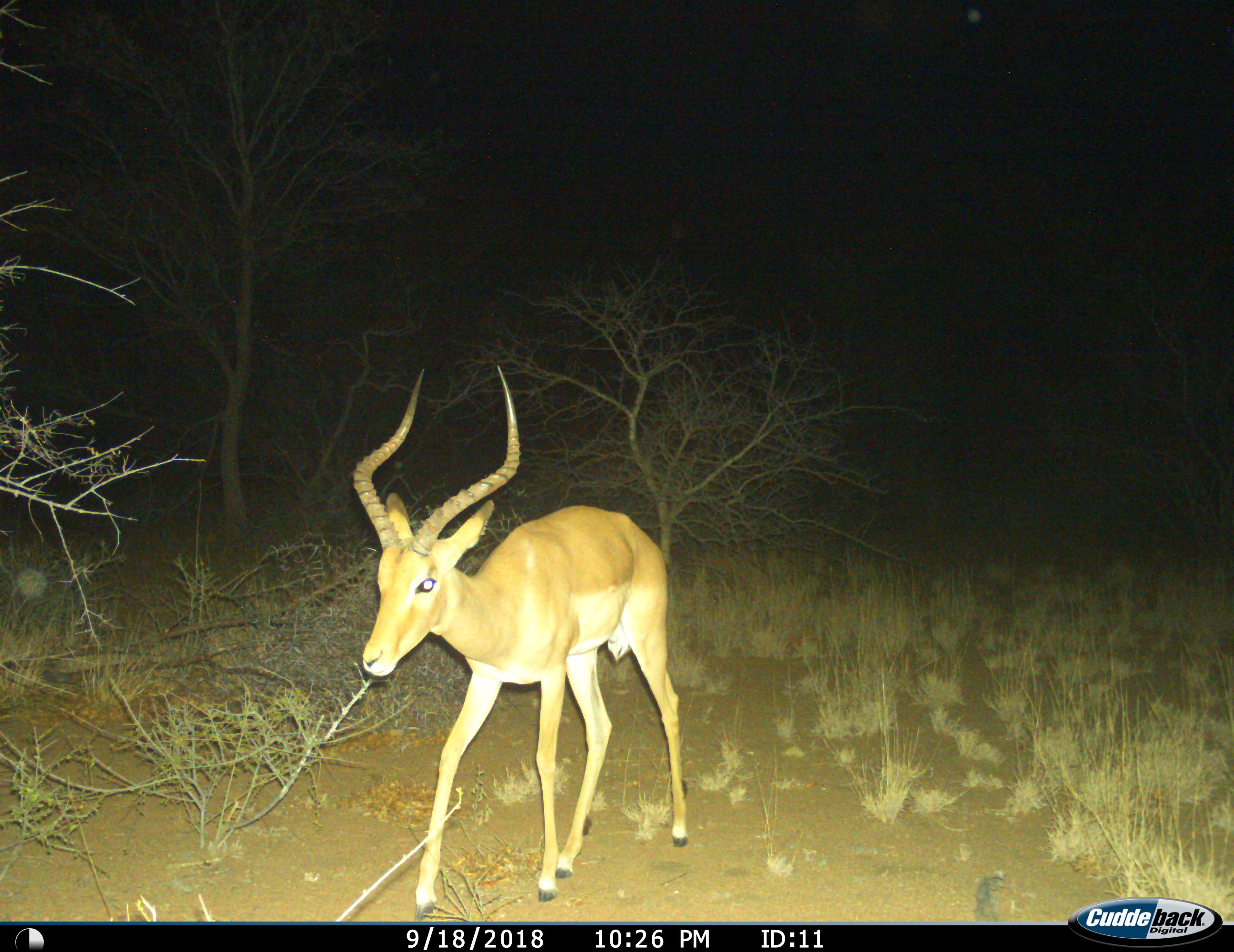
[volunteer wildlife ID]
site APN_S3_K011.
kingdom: Animalia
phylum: Chordata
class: Mammalia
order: Artiodactyla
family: Bovidae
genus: Aepyceros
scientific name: Aepyceros melampus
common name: impala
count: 1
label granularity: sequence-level